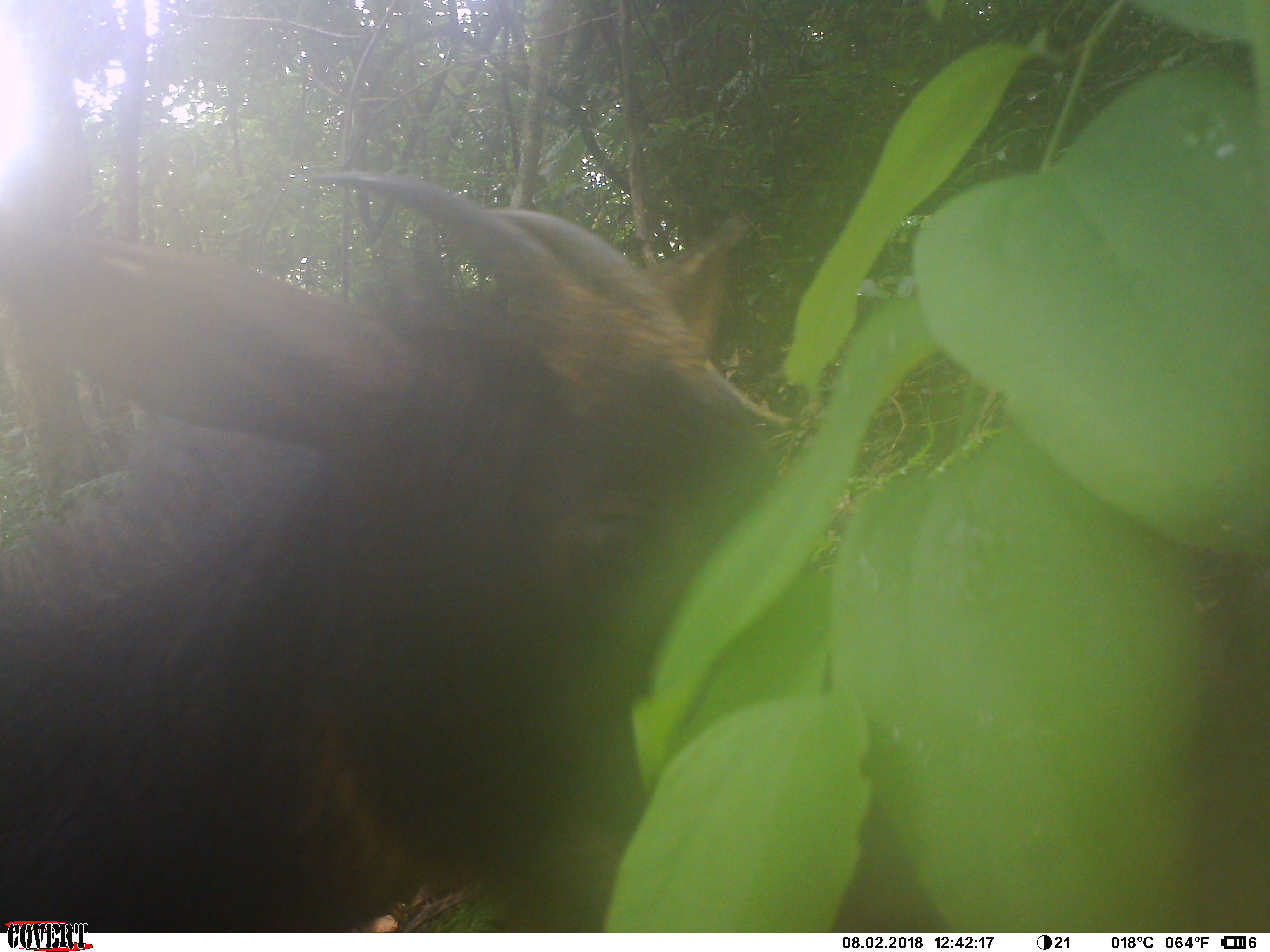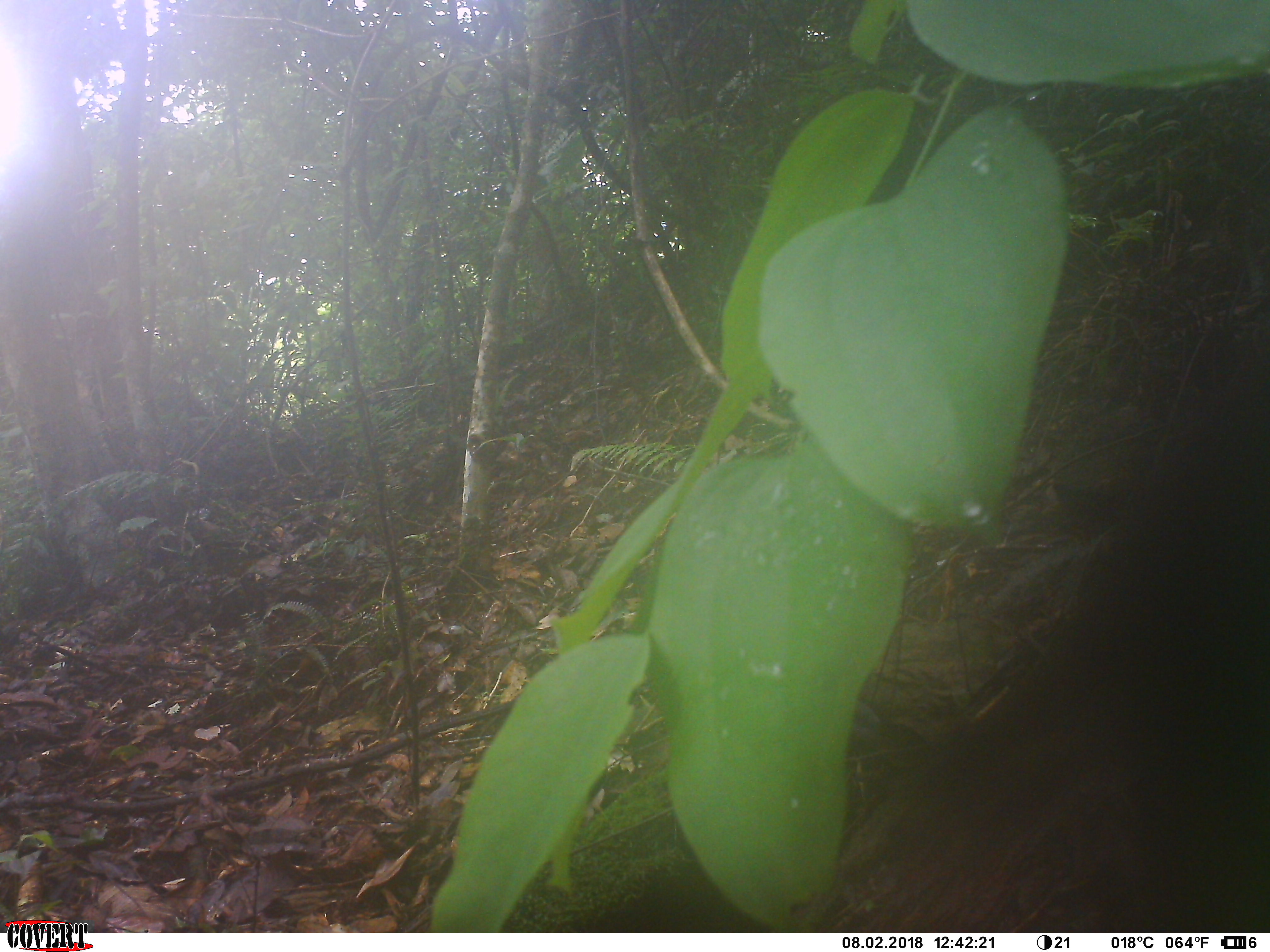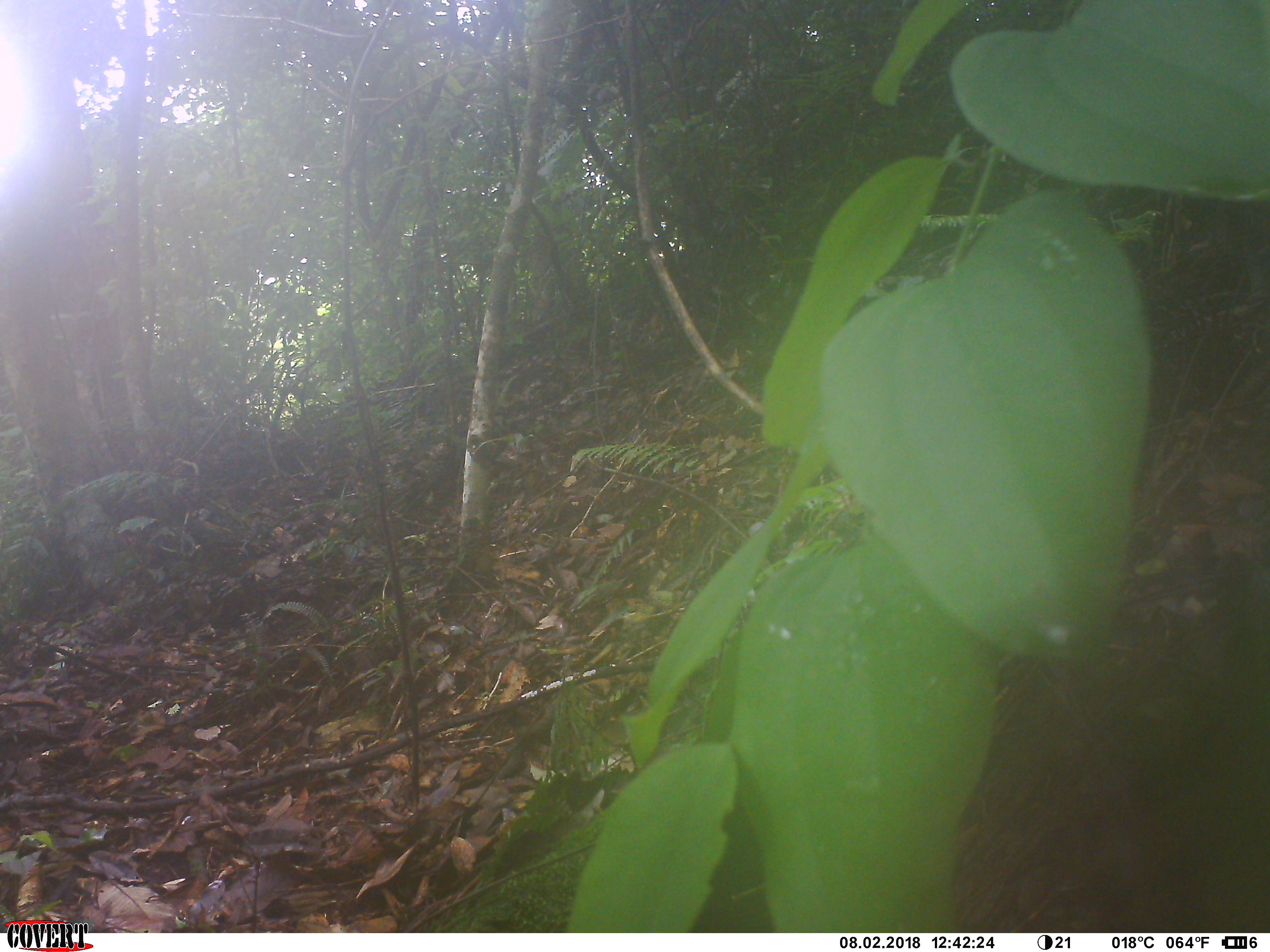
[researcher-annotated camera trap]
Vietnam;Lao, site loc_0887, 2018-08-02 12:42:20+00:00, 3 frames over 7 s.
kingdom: Animalia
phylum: Chordata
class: Mammalia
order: Artiodactyla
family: Bovidae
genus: Capricornis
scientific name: Capricornis sumatraensis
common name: chinese serow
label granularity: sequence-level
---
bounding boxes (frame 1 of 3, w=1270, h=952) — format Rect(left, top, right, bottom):
chinese serow: Rect(0, 166, 947, 932)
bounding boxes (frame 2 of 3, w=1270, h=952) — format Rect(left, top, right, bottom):
chinese serow: Rect(818, 287, 1270, 925)